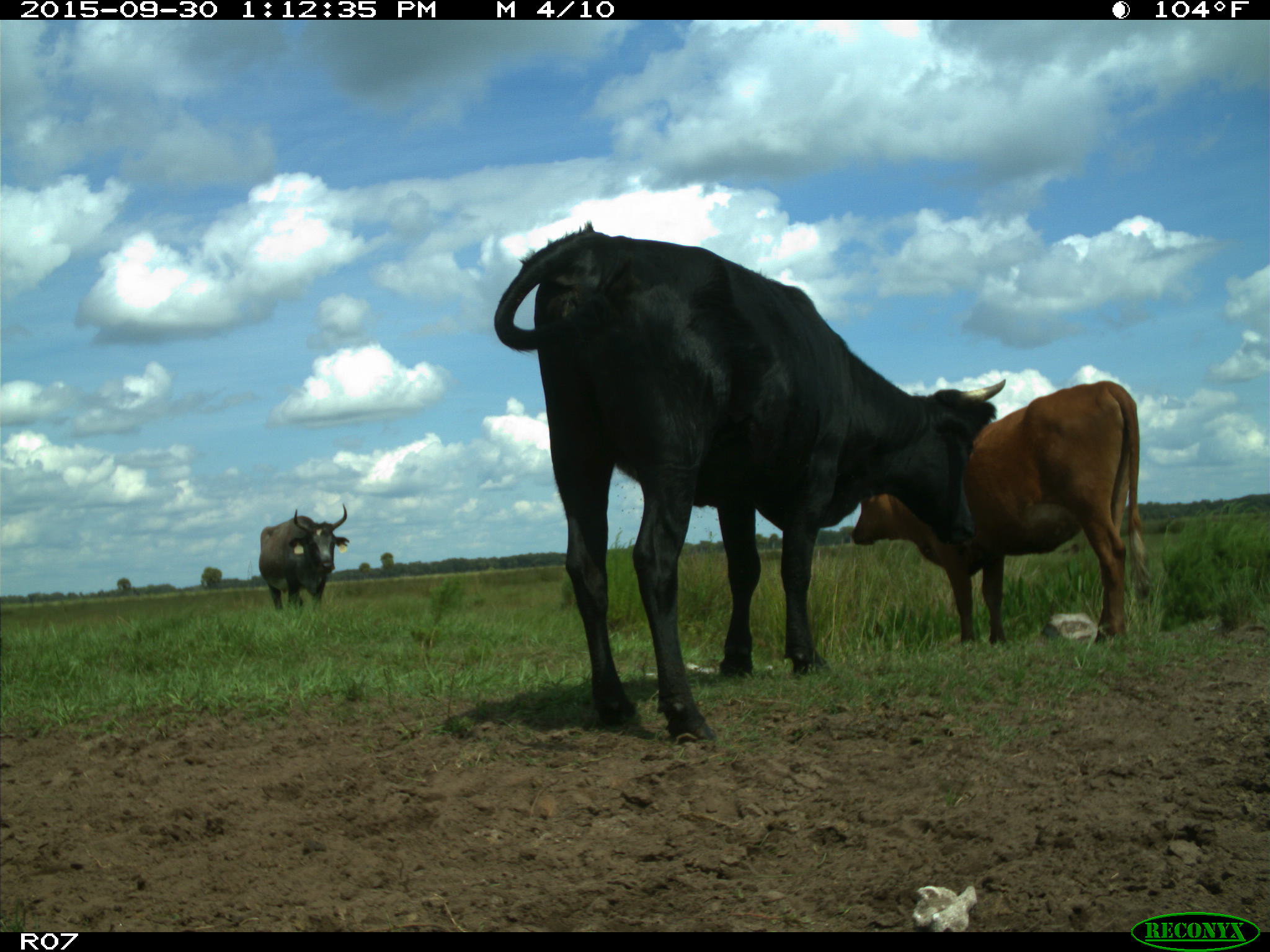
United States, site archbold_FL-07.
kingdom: Animalia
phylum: Chordata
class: Mammalia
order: Artiodactyla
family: Bovidae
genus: Bos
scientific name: Bos taurus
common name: domestic cow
Bos taurus (domestic cow).